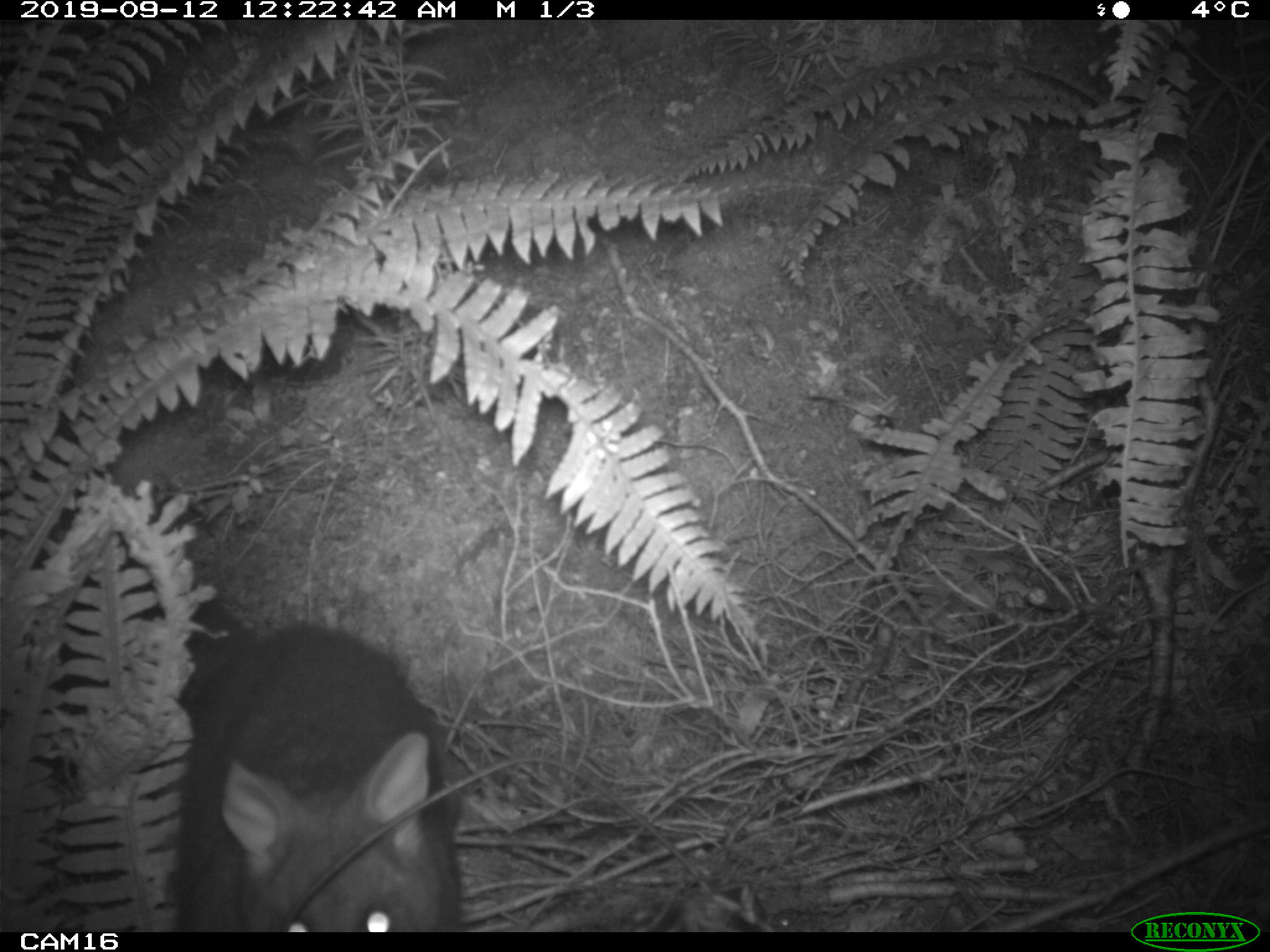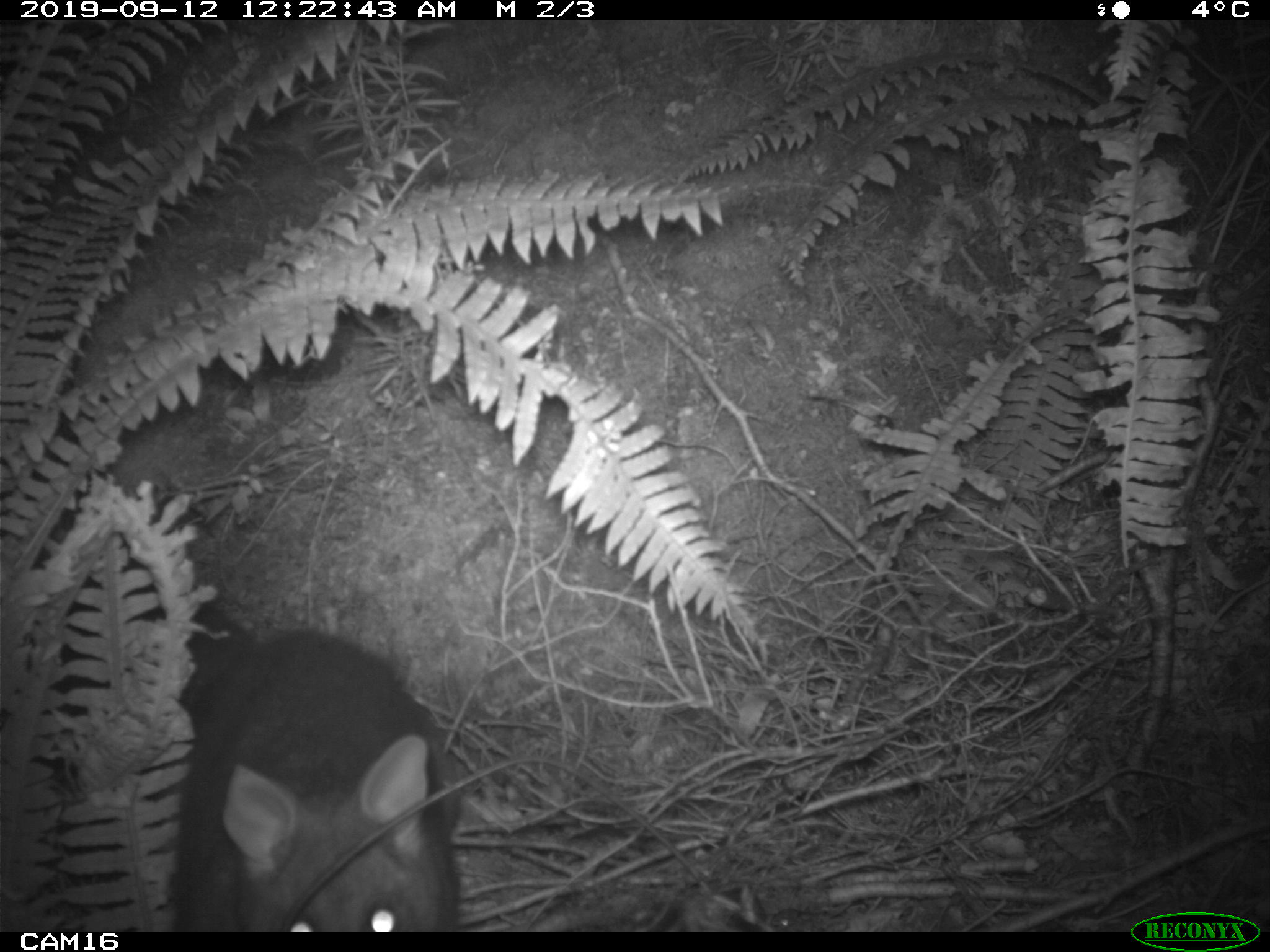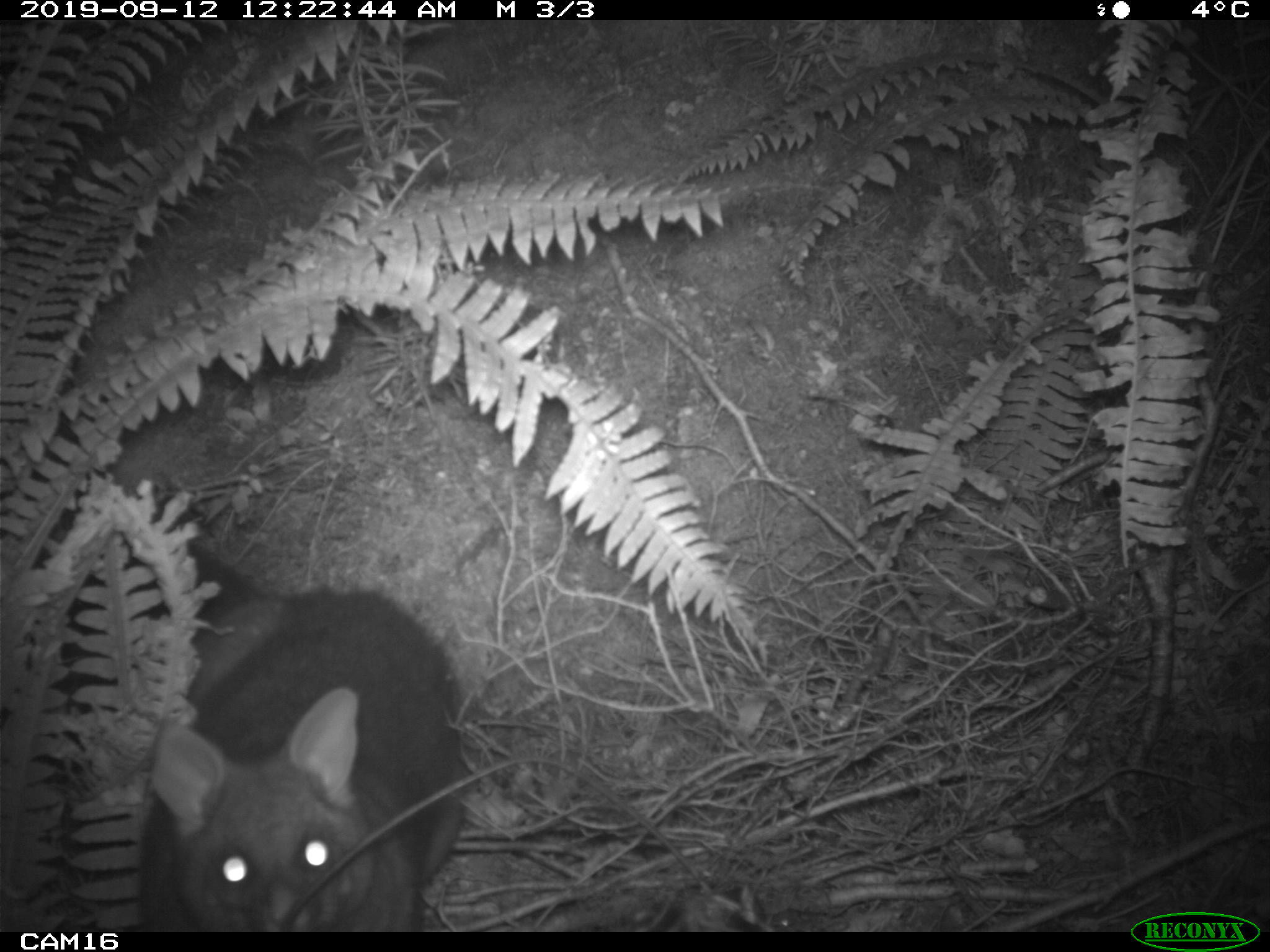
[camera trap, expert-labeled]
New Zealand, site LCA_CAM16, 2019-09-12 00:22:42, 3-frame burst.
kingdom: Animalia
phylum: Chordata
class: Mammalia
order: Diprotodontia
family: Phalangeridae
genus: Trichosurus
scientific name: Trichosurus vulpecula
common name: common brushtail possum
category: possum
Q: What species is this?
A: Possum (common brushtail possum) (Trichosurus vulpecula).